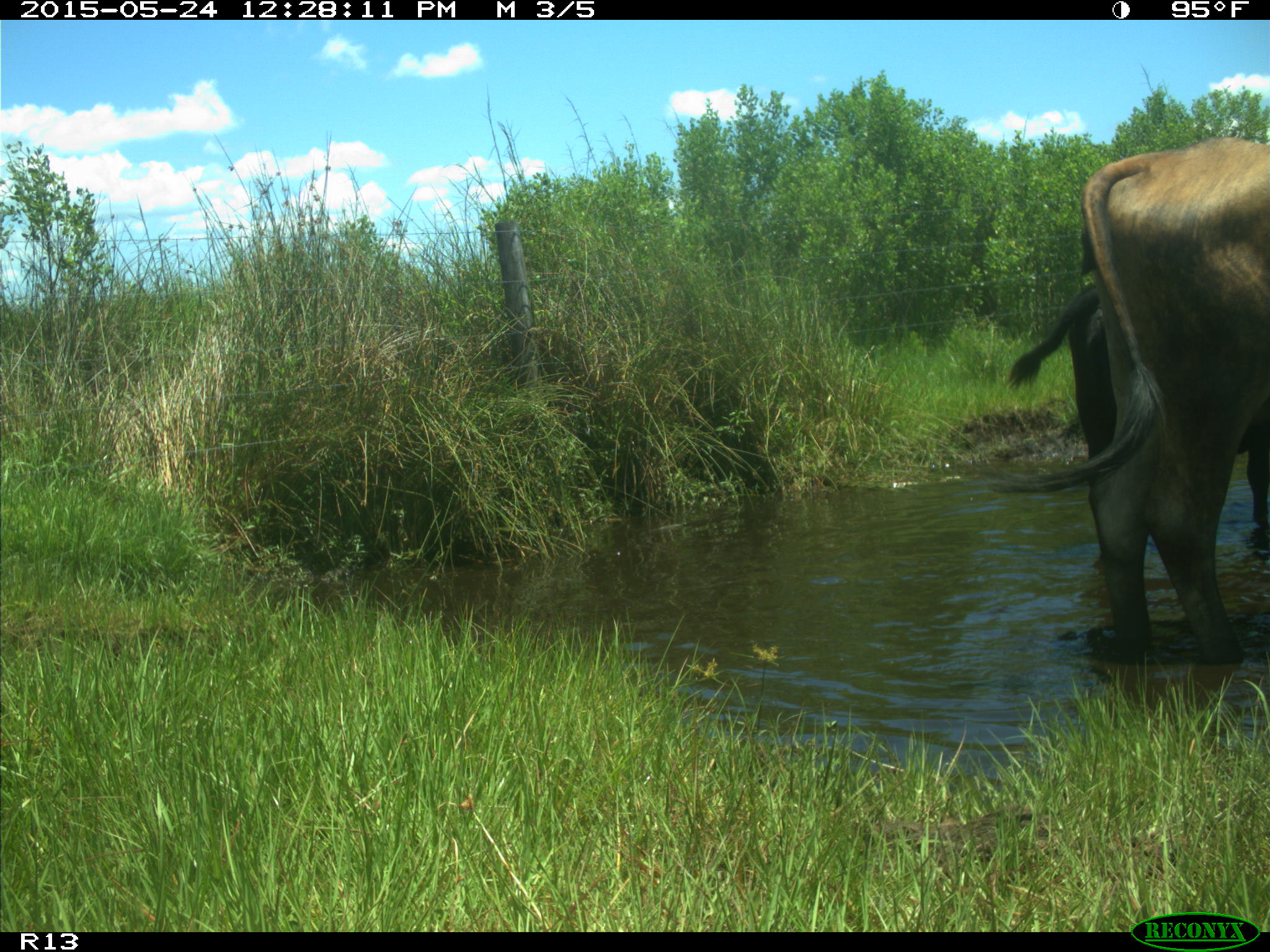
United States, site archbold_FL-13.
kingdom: Animalia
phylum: Chordata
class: Mammalia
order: Artiodactyla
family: Bovidae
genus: Bos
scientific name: Bos taurus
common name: domestic cow